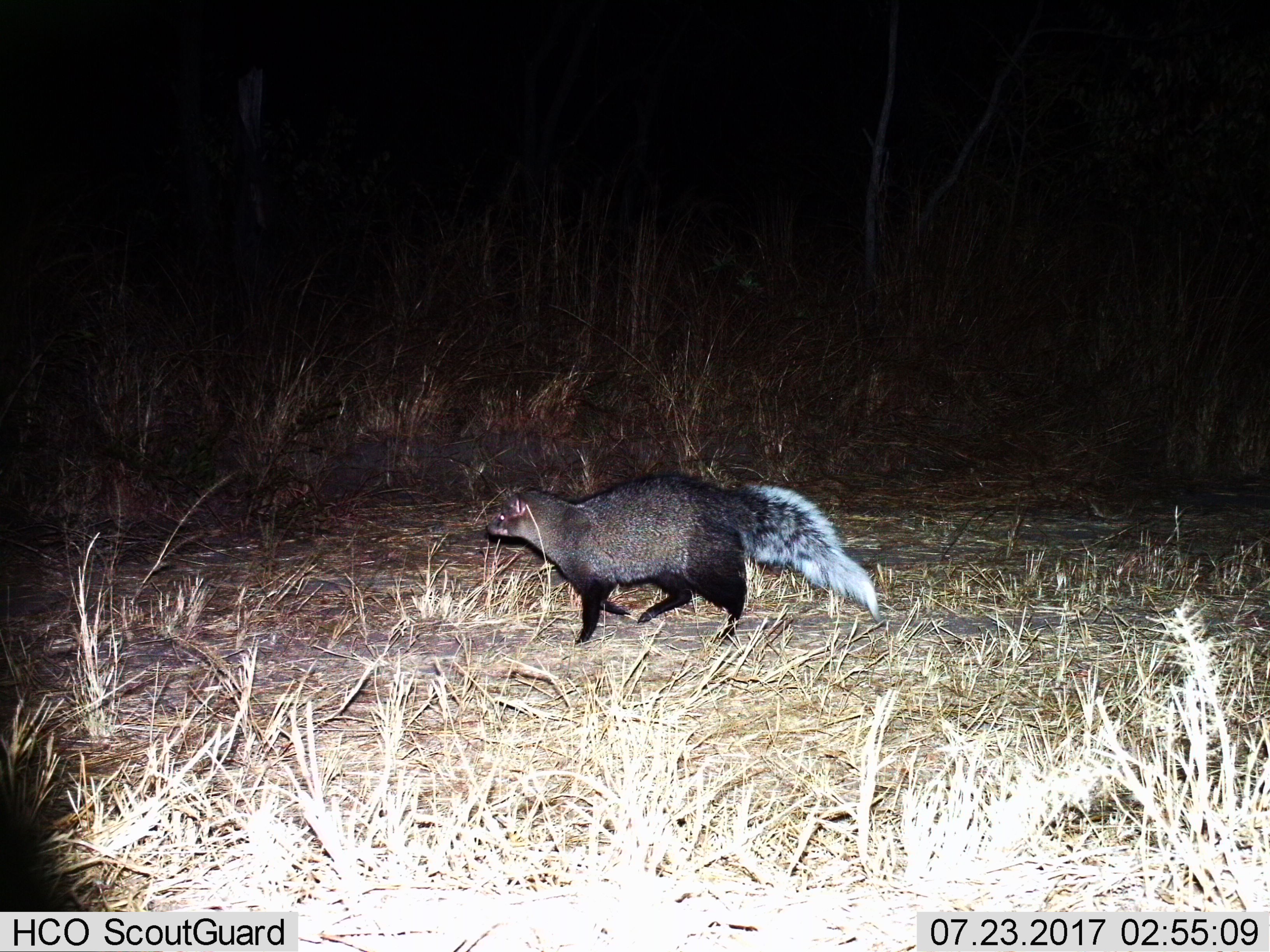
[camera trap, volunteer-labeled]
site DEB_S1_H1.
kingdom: Animalia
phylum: Chordata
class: Mammalia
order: Carnivora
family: Herpestidae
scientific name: Herpestidae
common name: mongoose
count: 1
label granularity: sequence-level